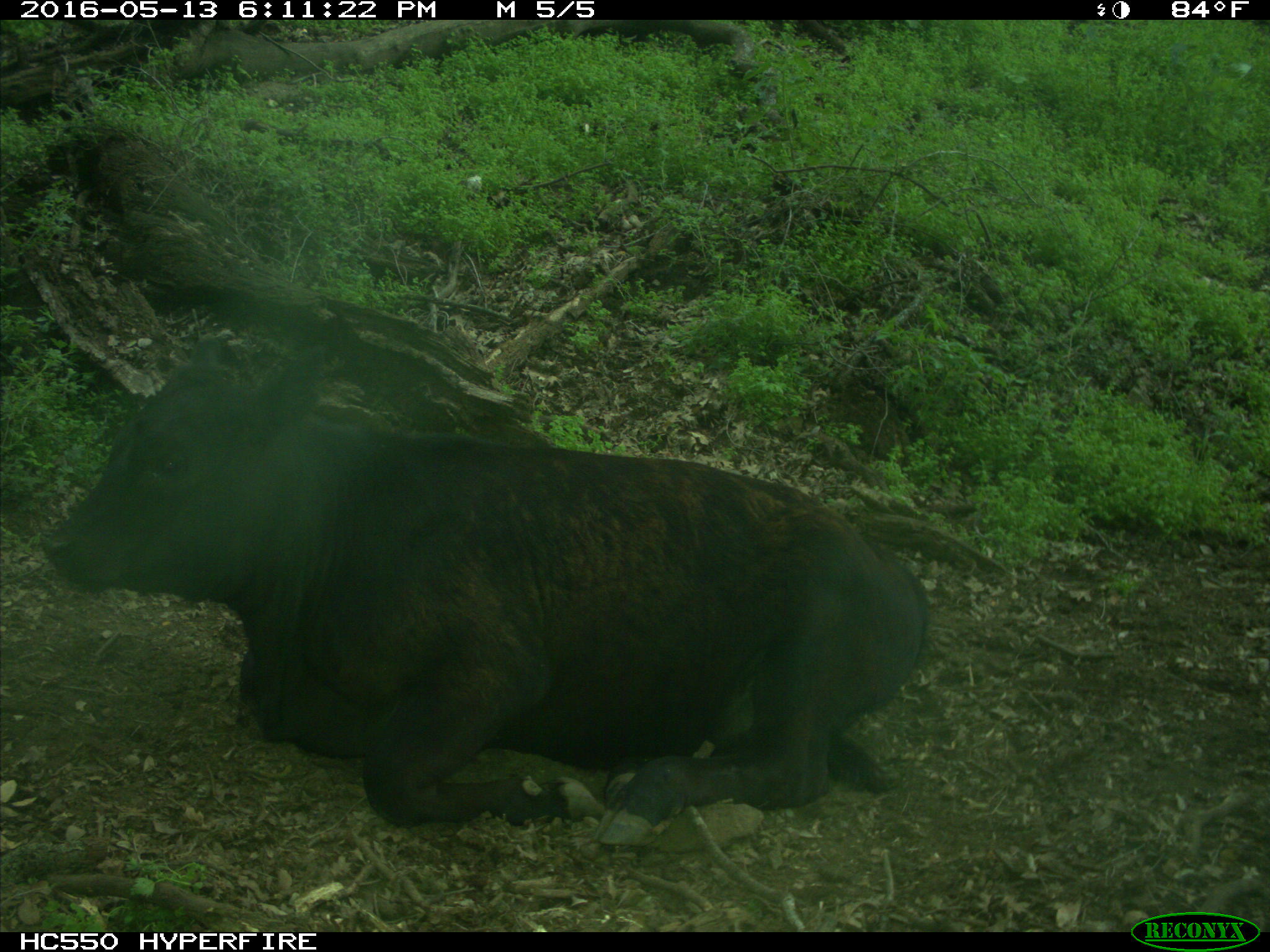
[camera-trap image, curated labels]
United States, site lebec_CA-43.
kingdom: Animalia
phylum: Chordata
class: Mammalia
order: Artiodactyla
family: Bovidae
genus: Bos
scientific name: Bos taurus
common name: domestic cow